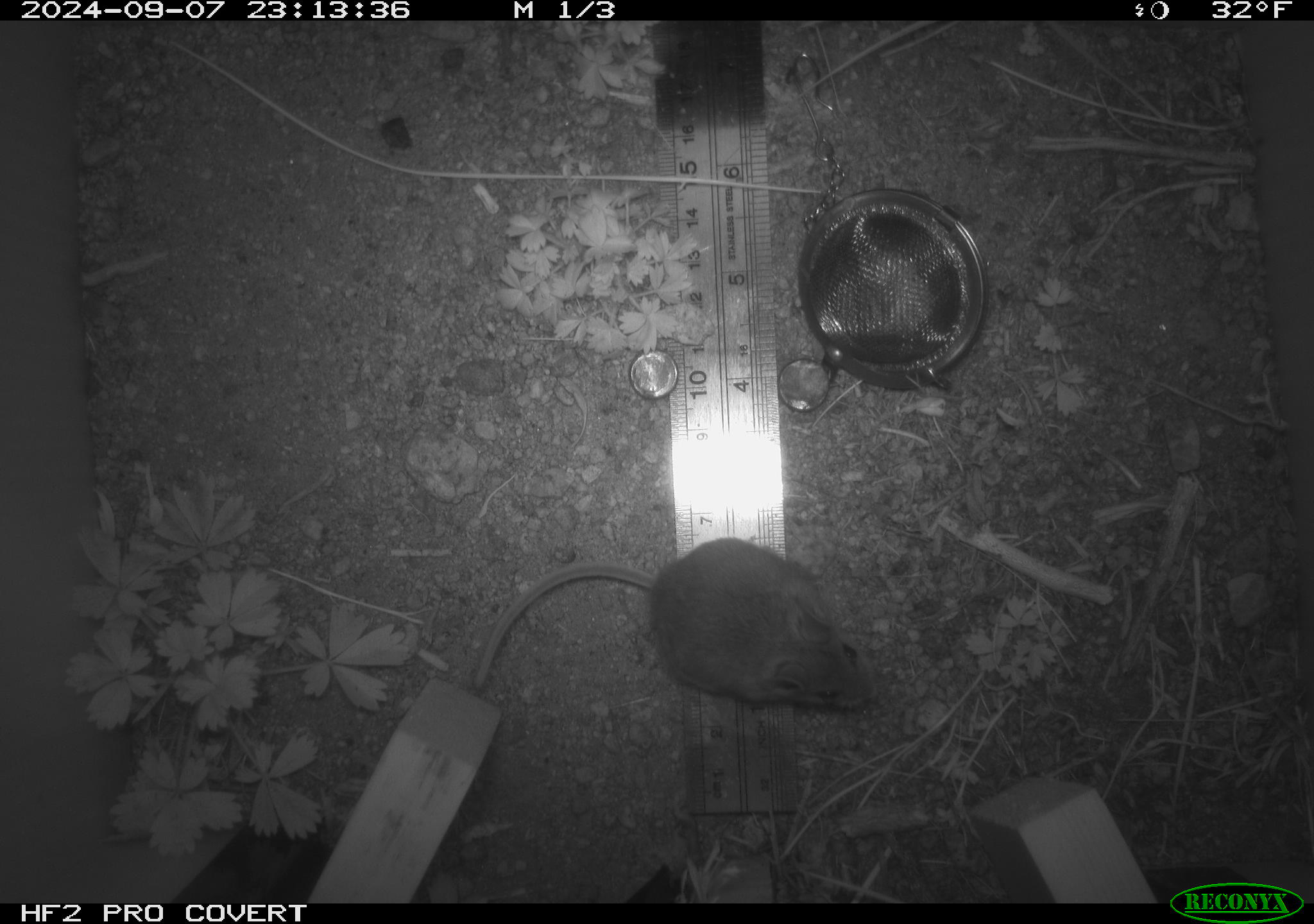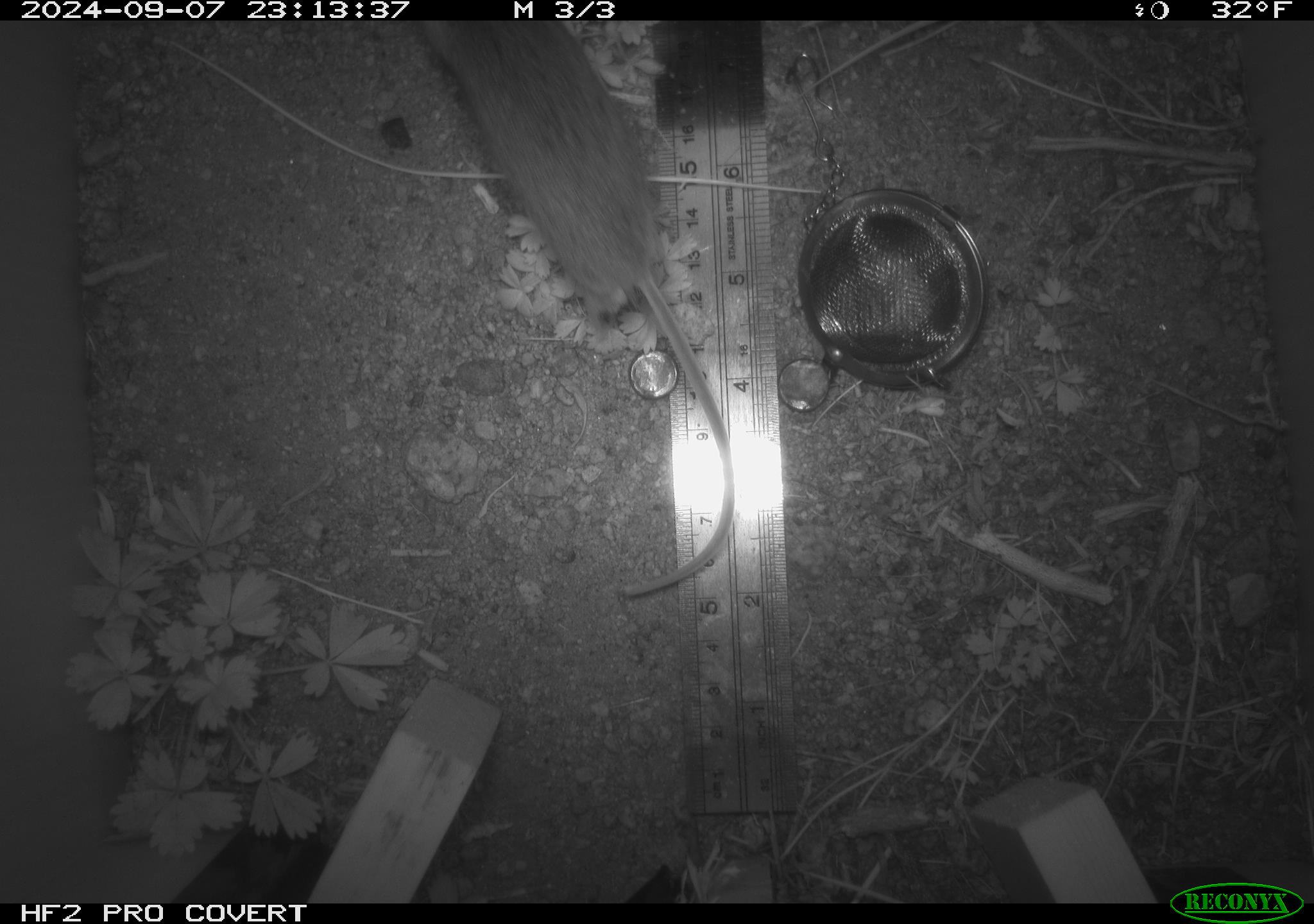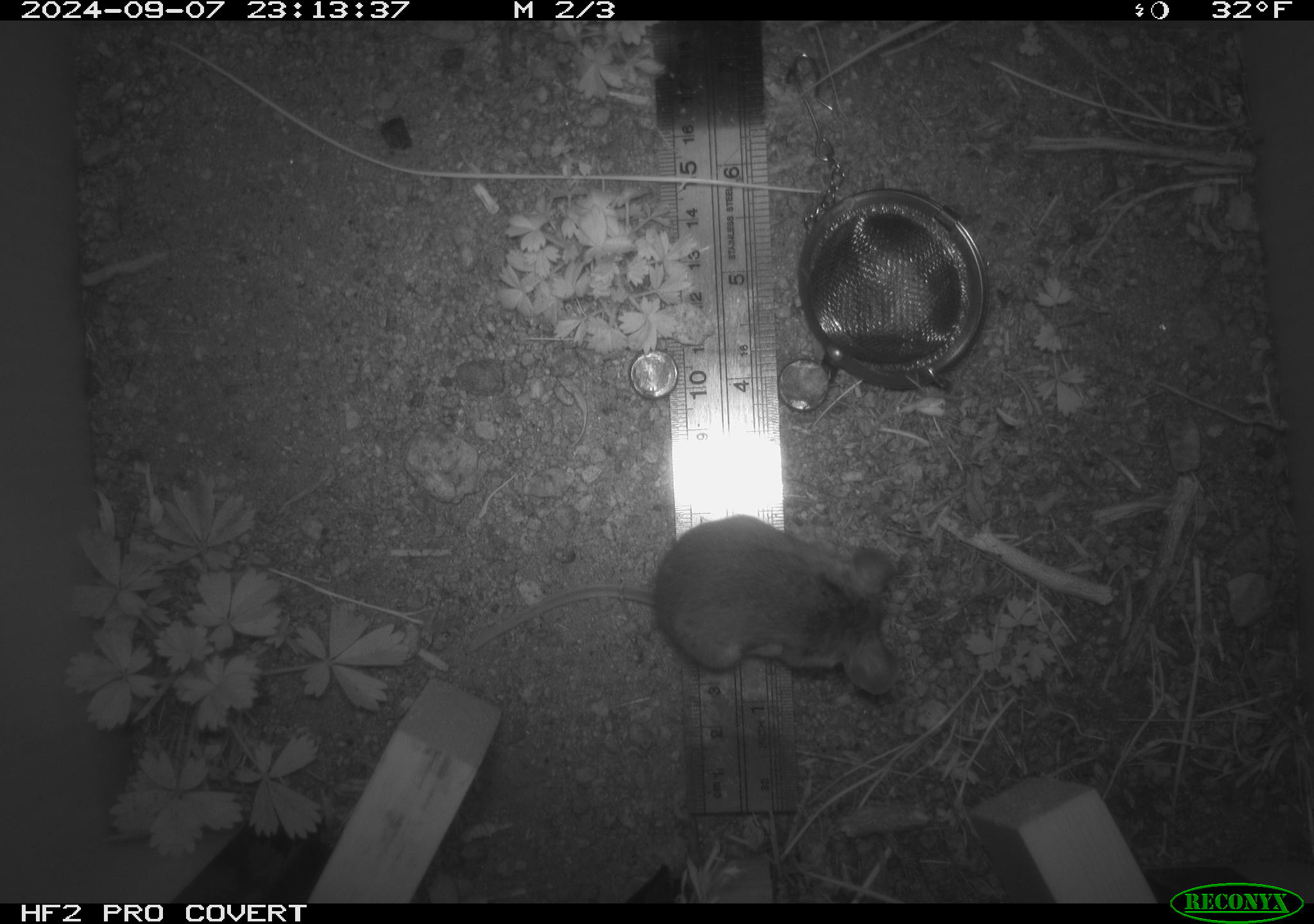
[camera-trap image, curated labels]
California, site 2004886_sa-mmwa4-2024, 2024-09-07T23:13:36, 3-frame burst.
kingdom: Animalia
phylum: Chordata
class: Mammalia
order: Rodentia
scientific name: Rodentia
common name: mouse species